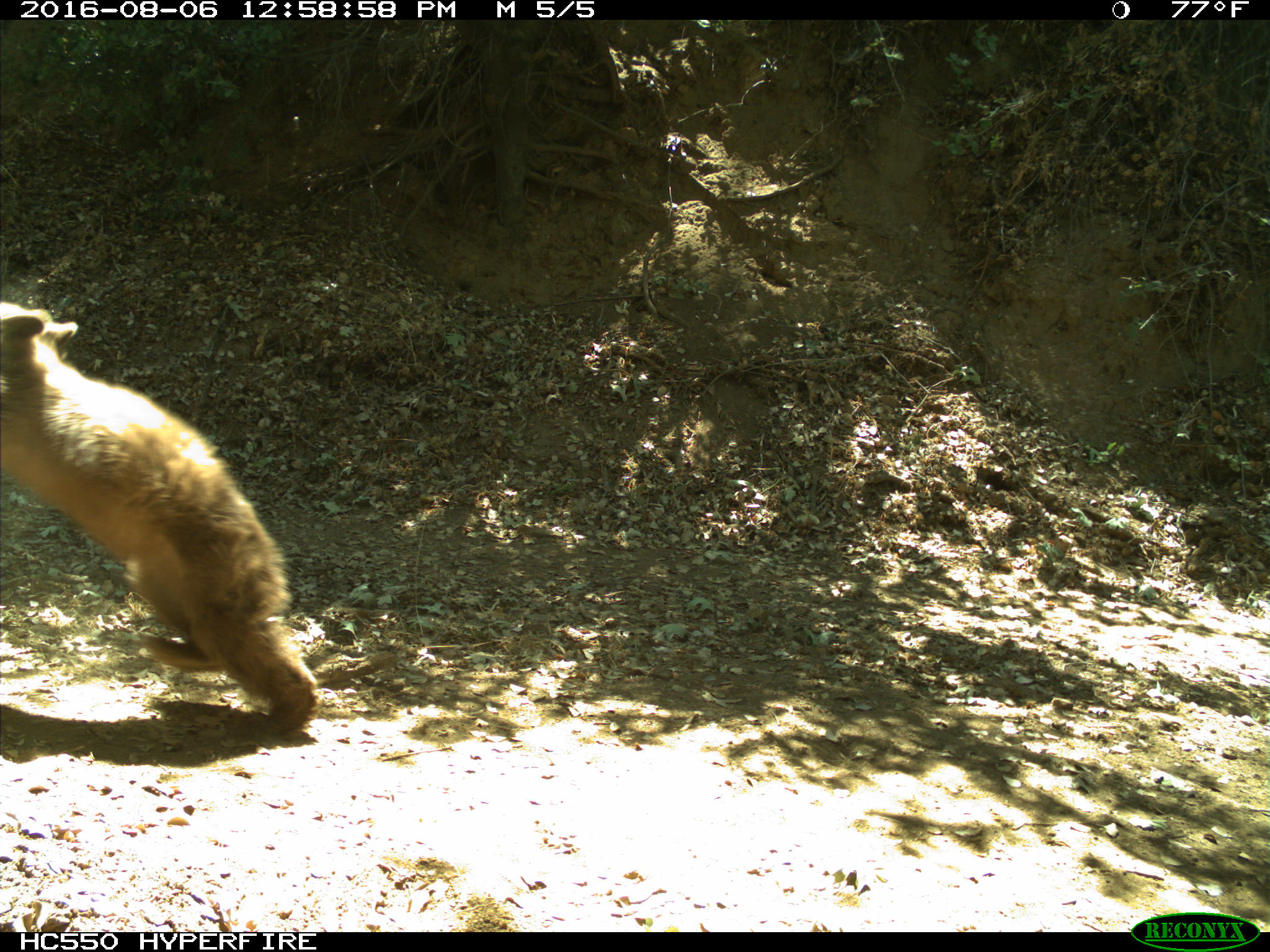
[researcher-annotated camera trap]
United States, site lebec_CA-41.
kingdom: Animalia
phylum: Chordata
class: Mammalia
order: Carnivora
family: Ursidae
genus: Ursus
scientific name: Ursus americanus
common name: american black bear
Ursus americanus (american black bear).